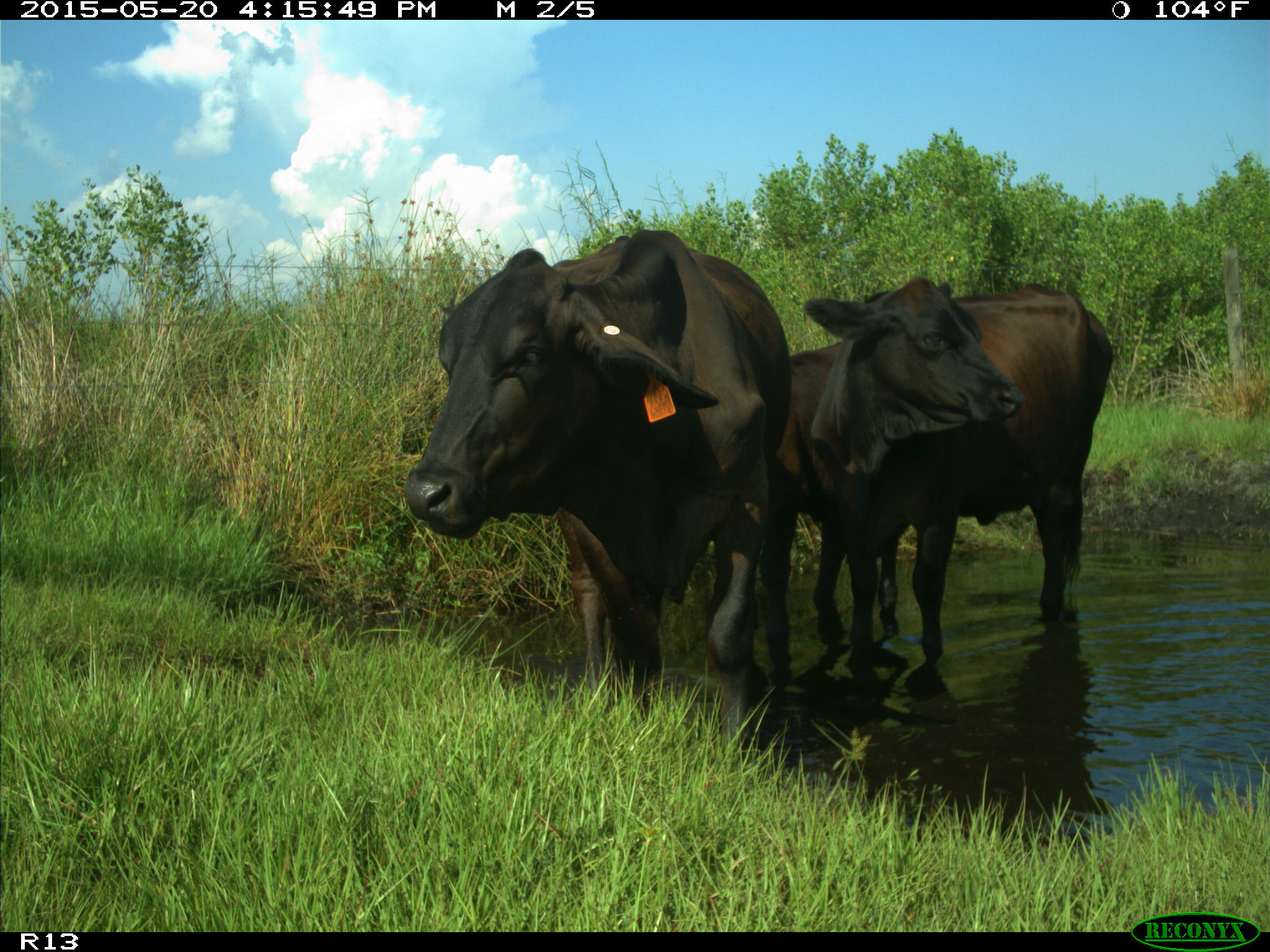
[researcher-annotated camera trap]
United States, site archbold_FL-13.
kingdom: Animalia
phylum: Chordata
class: Mammalia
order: Artiodactyla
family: Bovidae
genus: Bos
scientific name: Bos taurus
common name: domestic cow